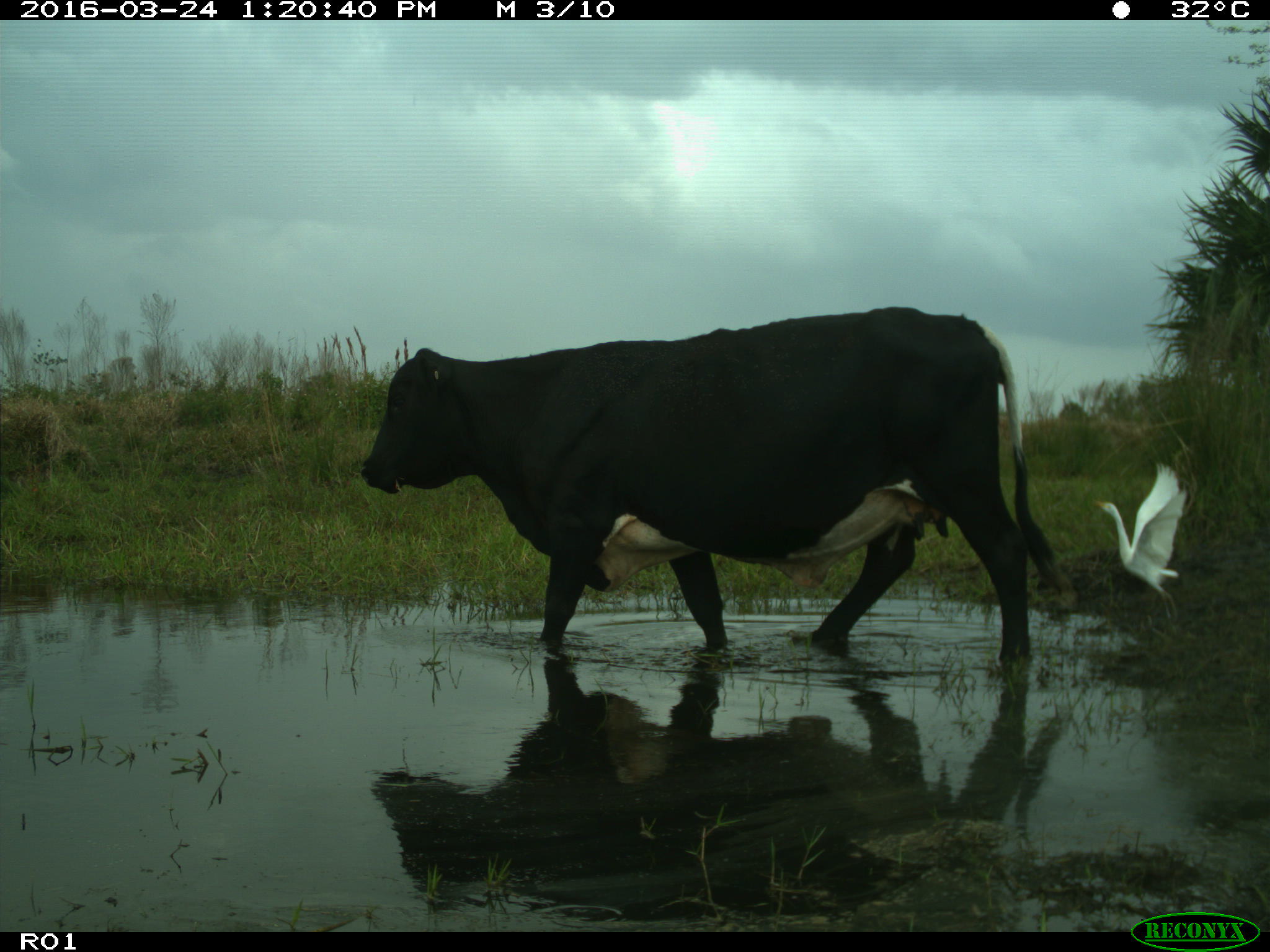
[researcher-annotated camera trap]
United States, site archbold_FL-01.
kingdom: Animalia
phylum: Chordata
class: Mammalia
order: Artiodactyla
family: Bovidae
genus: Bos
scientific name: Bos taurus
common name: domestic cow